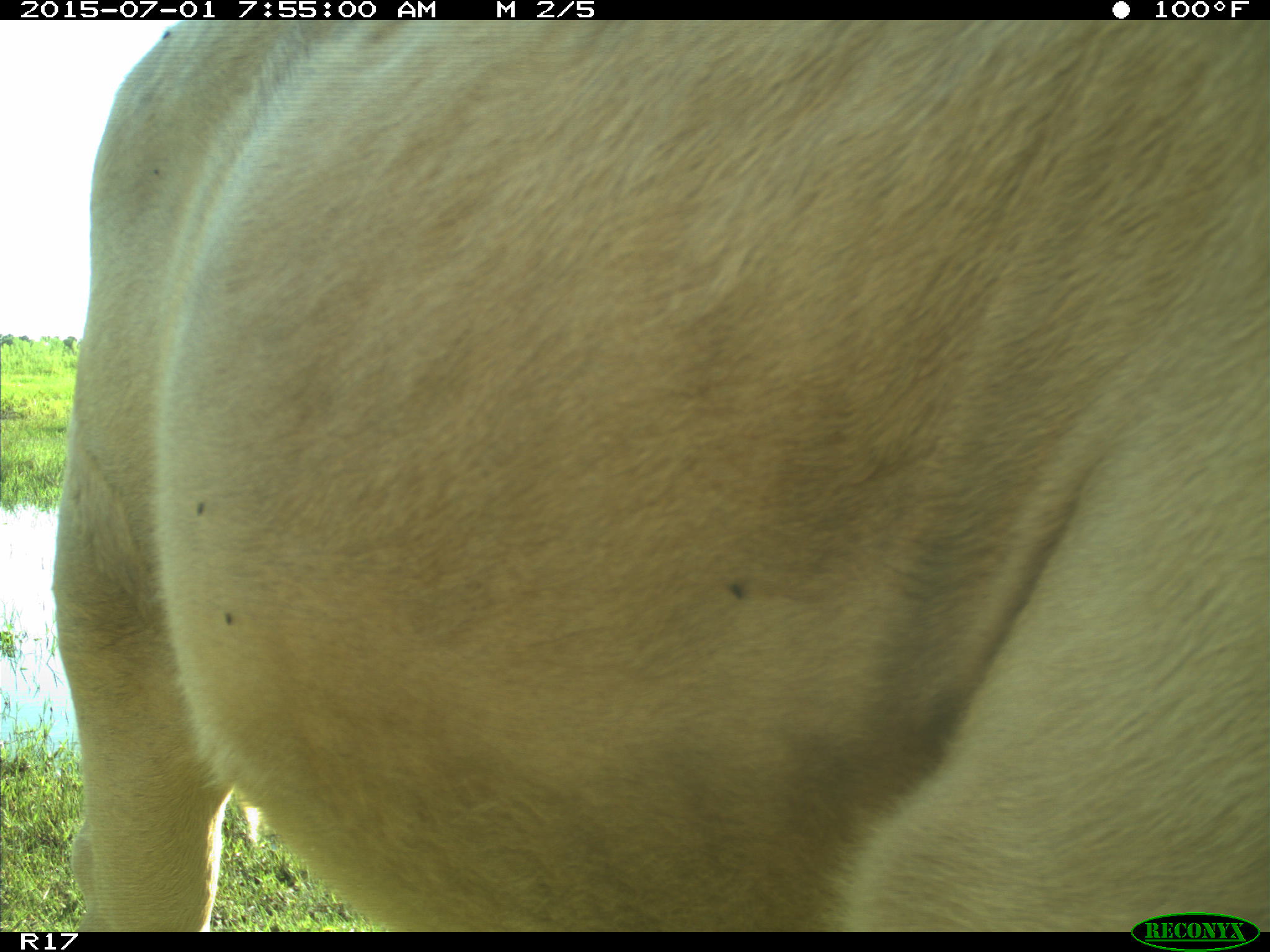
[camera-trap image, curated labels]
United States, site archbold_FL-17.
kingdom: Animalia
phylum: Chordata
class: Mammalia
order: Artiodactyla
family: Bovidae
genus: Bos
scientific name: Bos taurus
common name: domestic cow